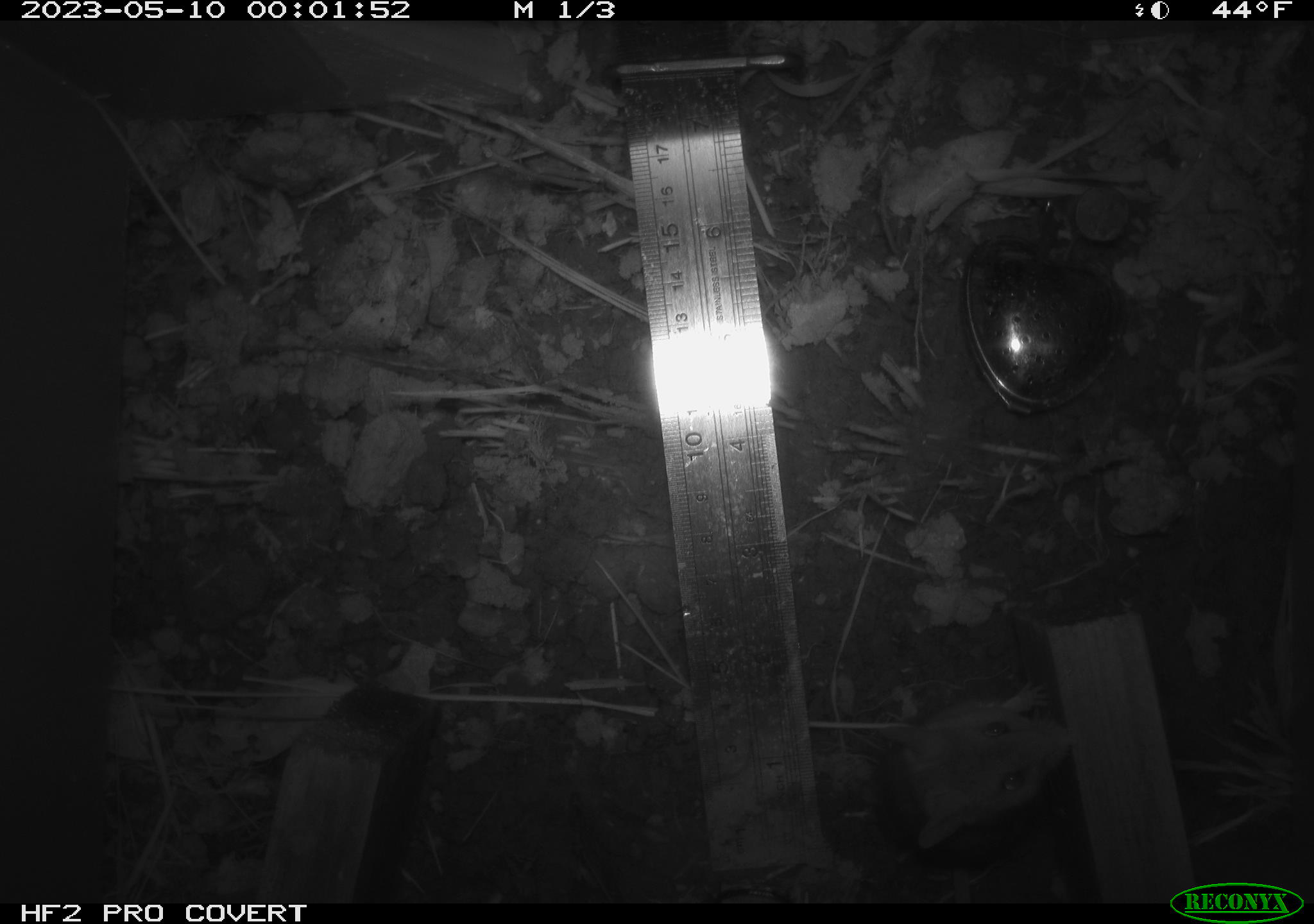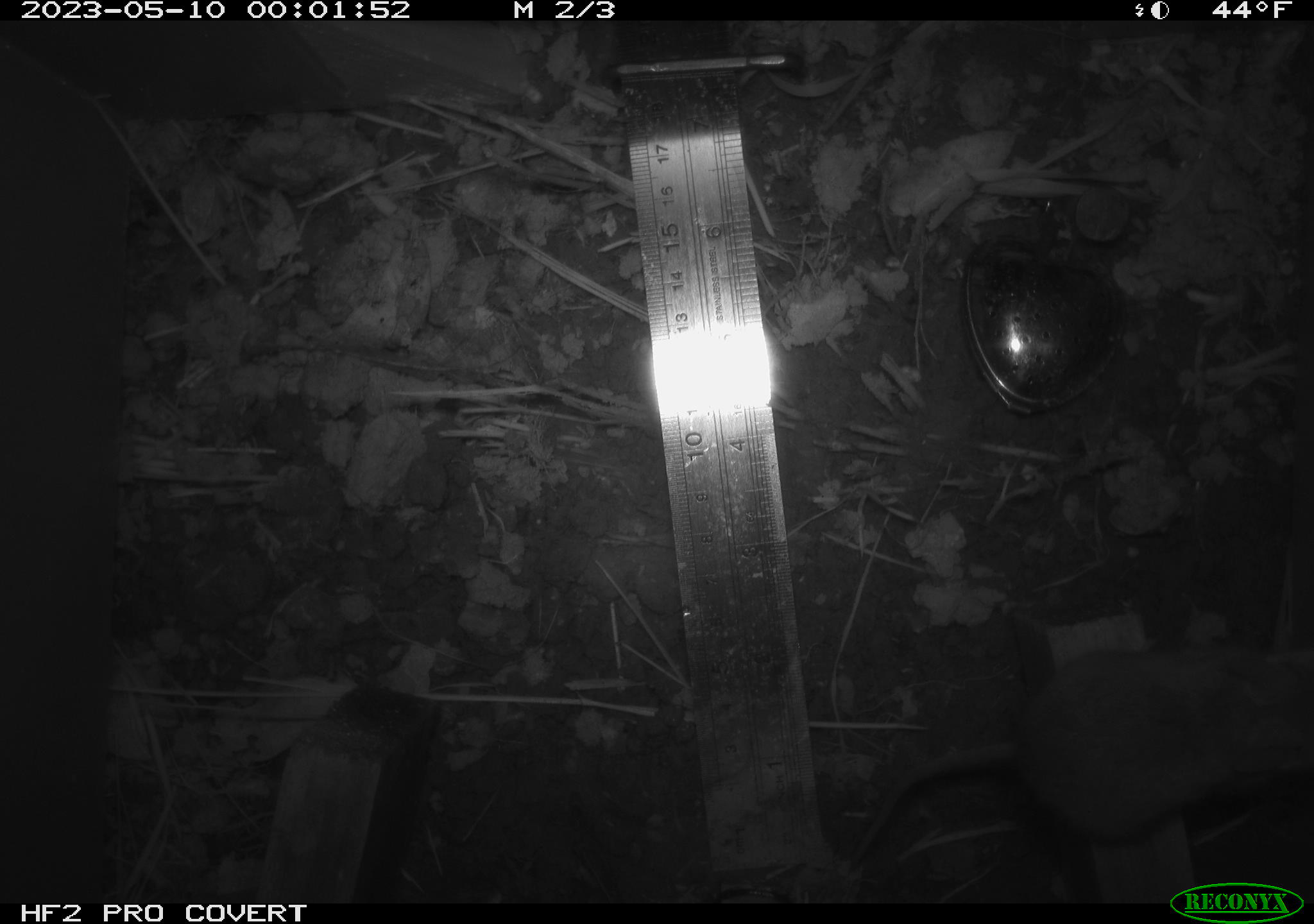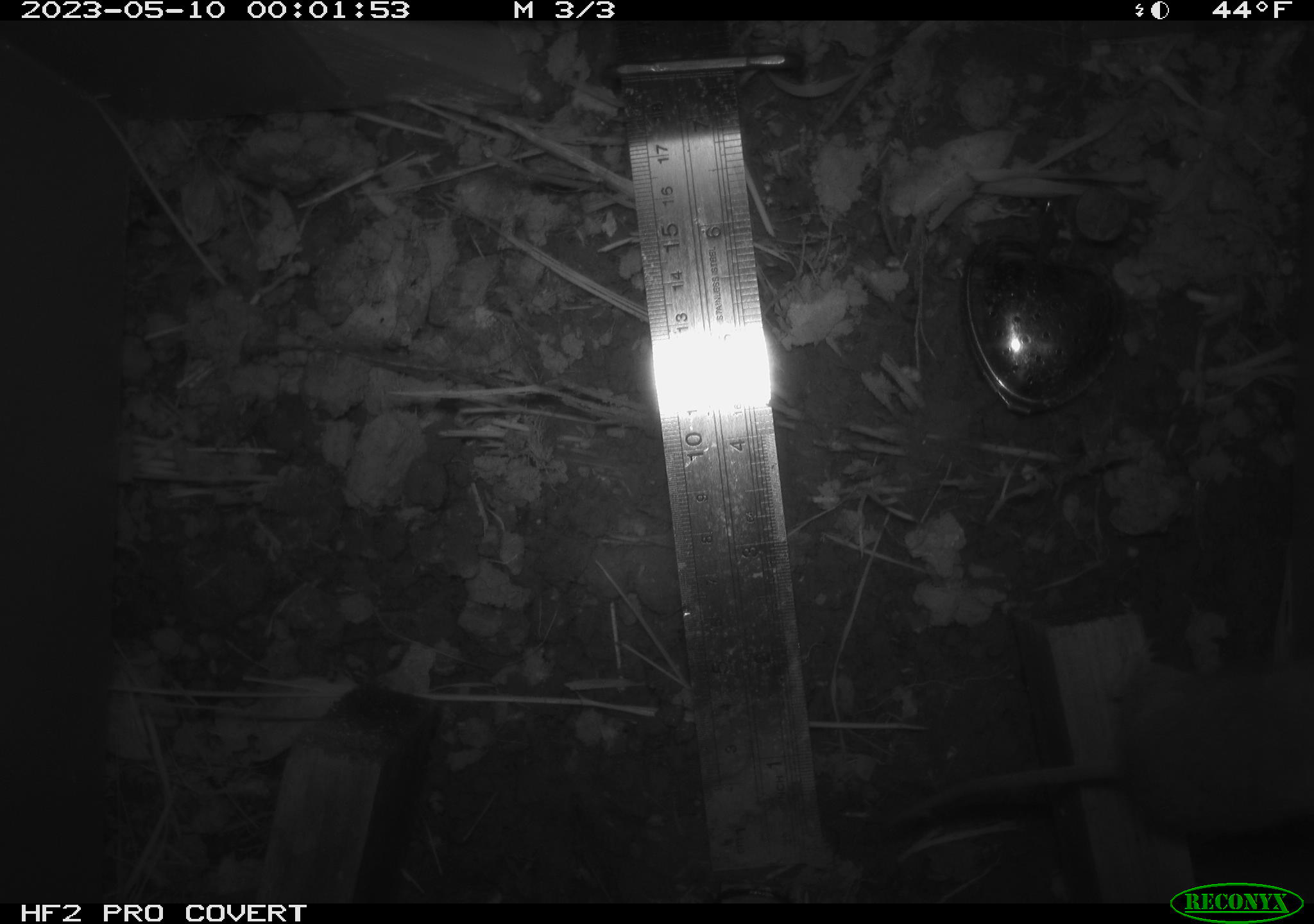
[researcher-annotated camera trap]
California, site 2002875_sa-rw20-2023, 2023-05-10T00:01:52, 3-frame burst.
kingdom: Animalia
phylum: Chordata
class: Mammalia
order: Rodentia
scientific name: Rodentia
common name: mouse species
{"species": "mouse species (Rodentia)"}